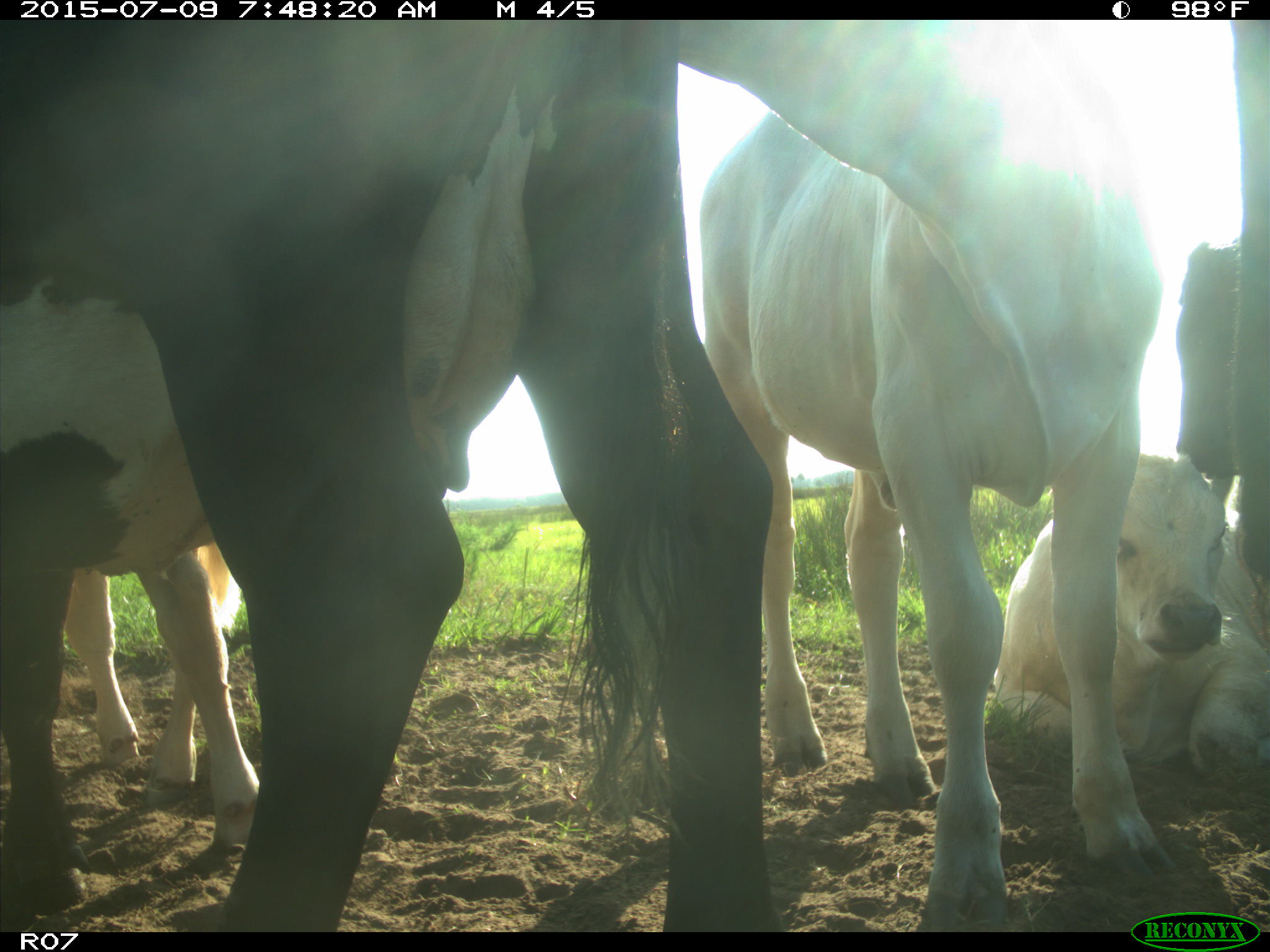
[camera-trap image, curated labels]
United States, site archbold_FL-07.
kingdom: Animalia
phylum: Chordata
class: Mammalia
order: Artiodactyla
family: Bovidae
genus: Bos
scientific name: Bos taurus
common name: domestic cow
Bos taurus (domestic cow).